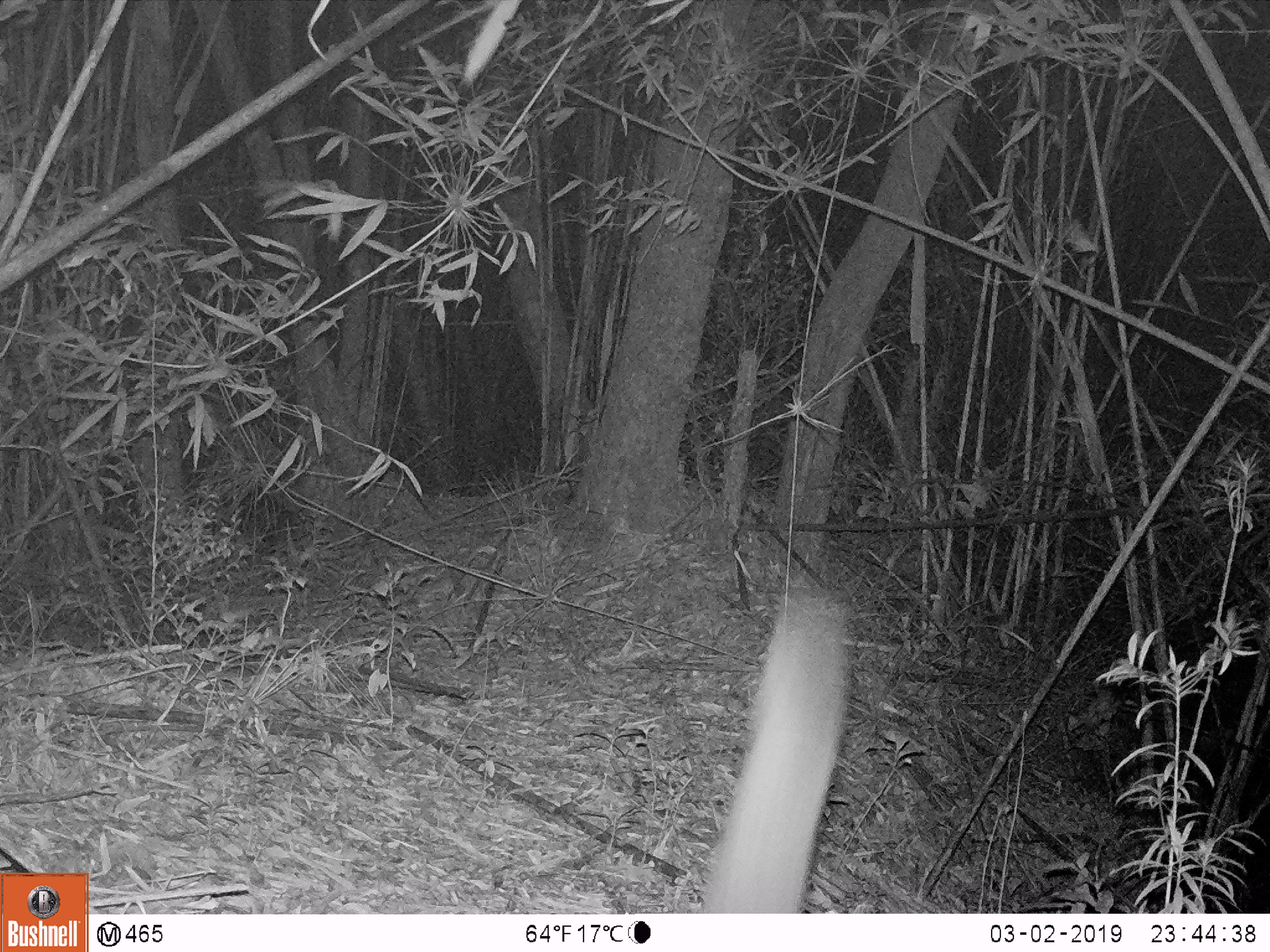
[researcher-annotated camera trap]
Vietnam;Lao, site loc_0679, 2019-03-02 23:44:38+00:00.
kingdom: Animalia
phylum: Arthropoda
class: Insecta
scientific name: Insecta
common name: insect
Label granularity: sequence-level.